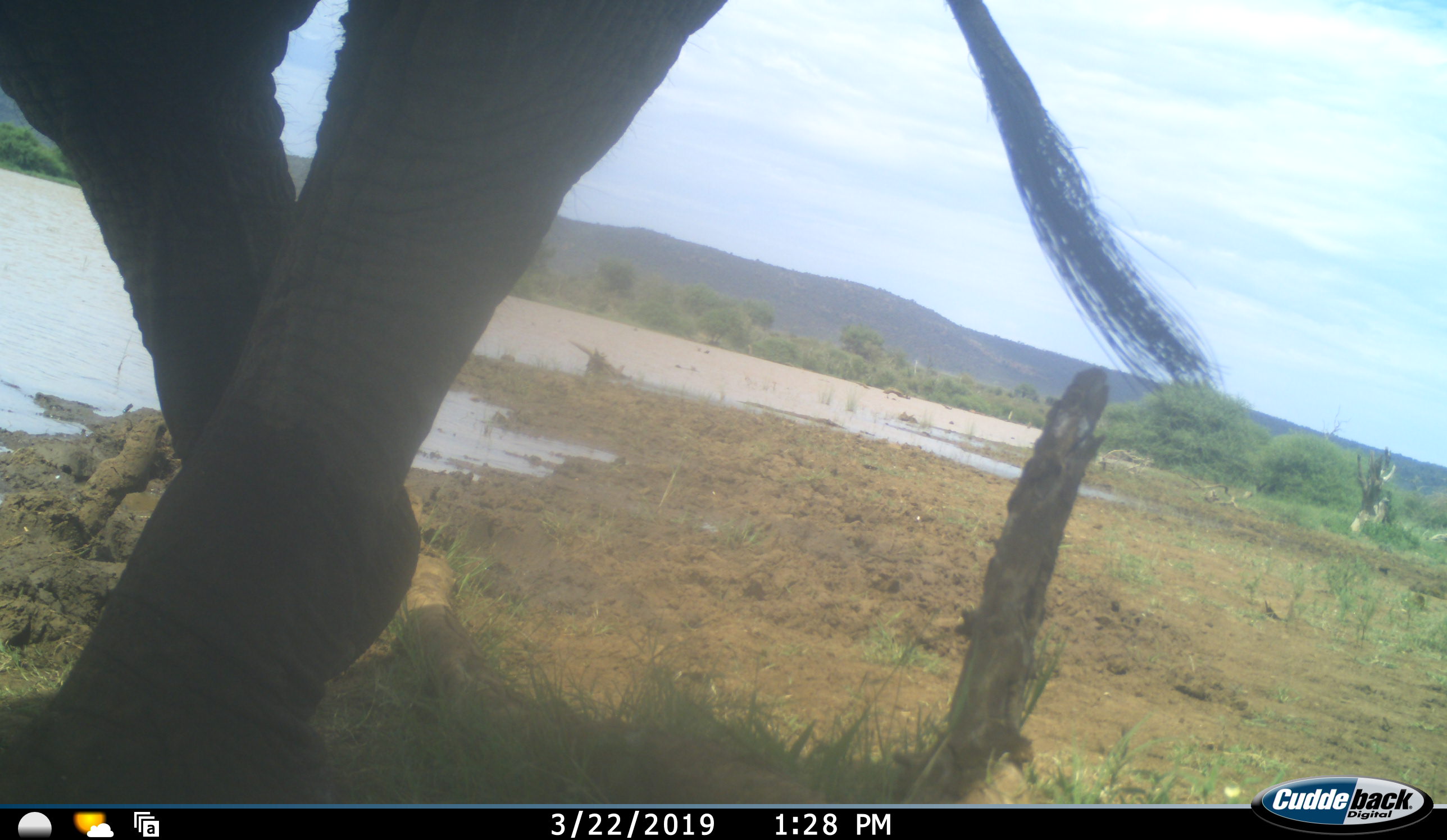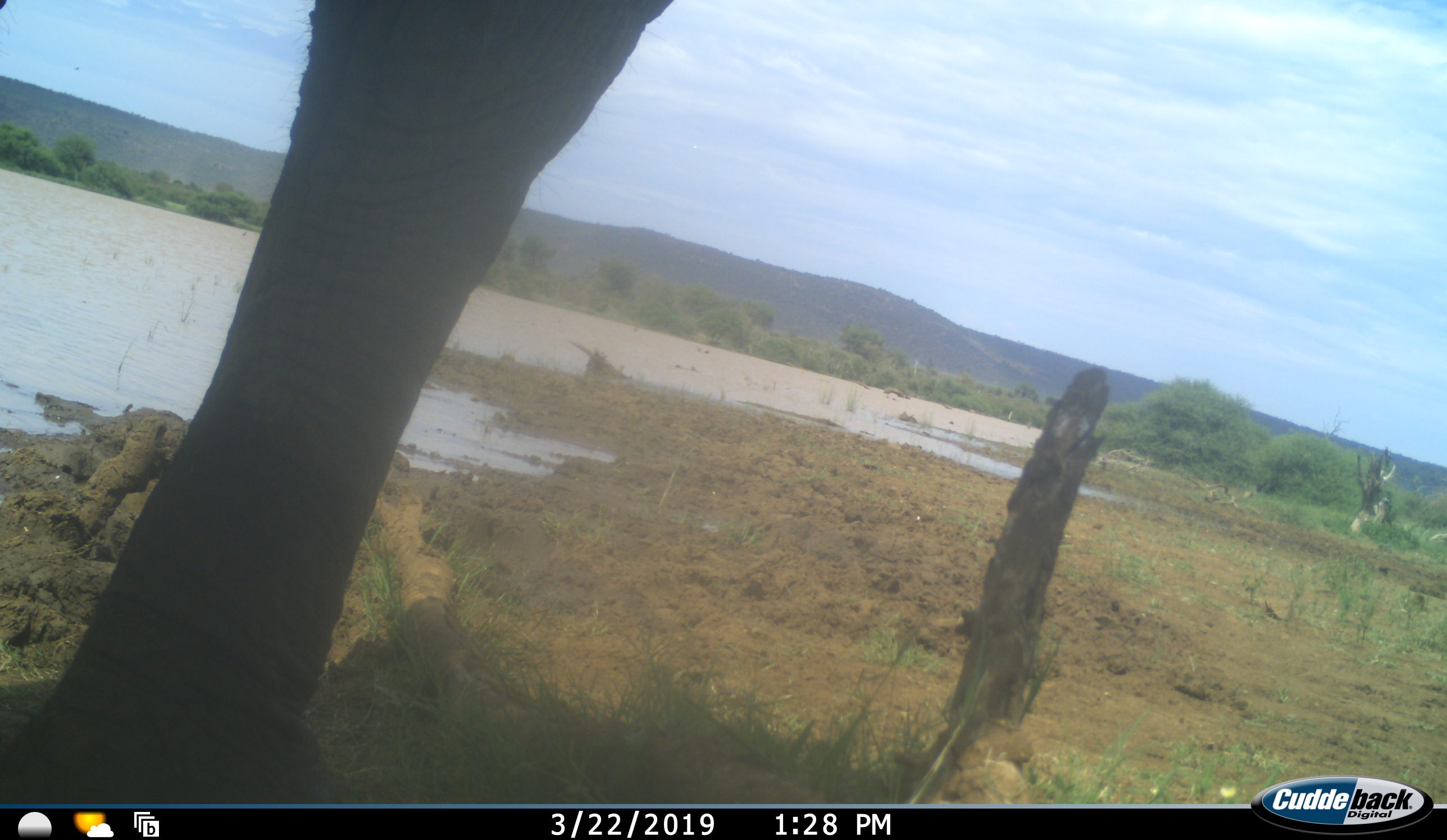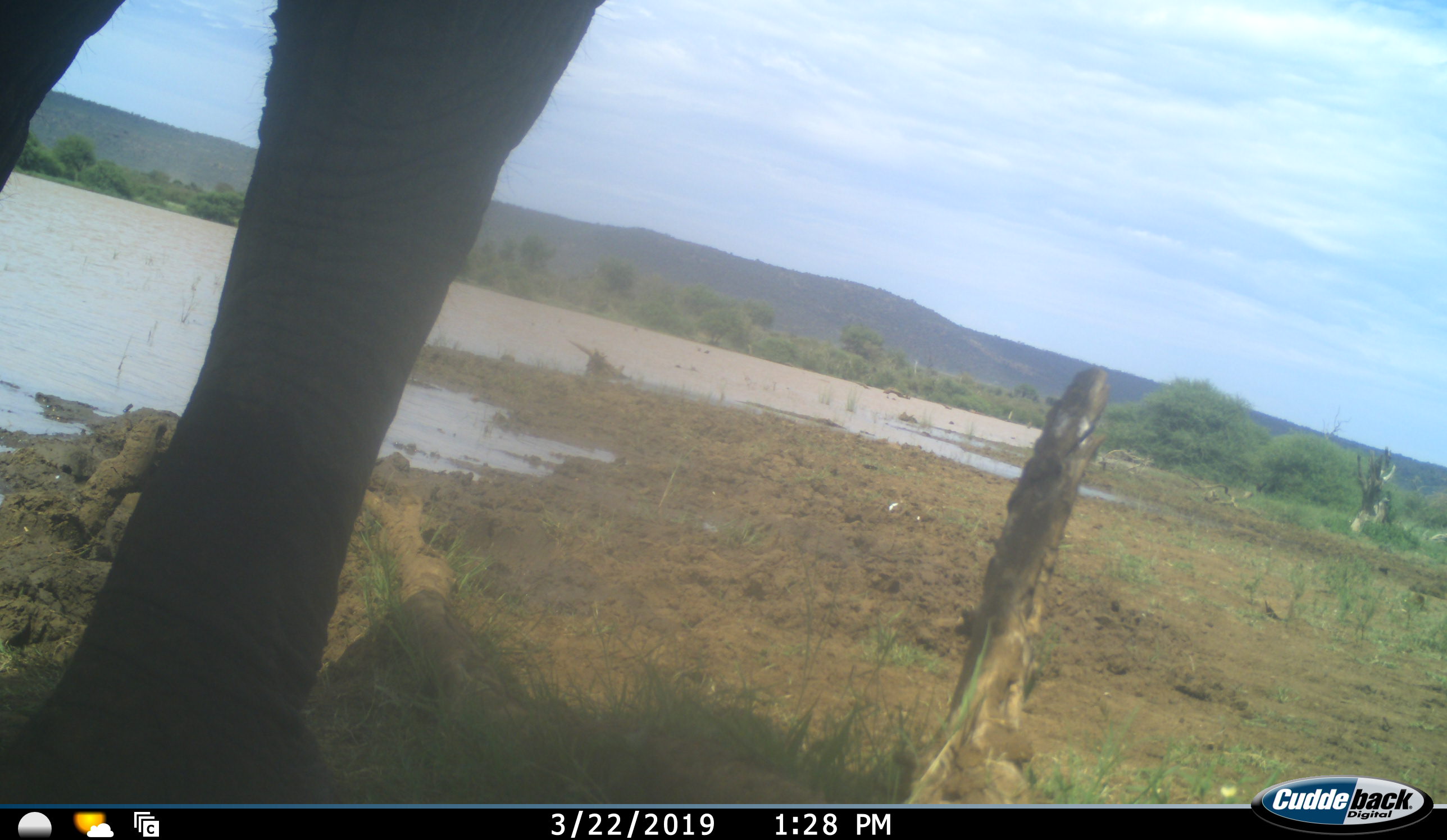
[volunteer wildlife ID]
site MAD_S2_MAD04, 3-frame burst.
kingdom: Animalia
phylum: Chordata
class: Mammalia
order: Proboscidea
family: Elephantidae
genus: Loxodonta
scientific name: Loxodonta africana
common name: african bush elephant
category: elephant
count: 1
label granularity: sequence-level